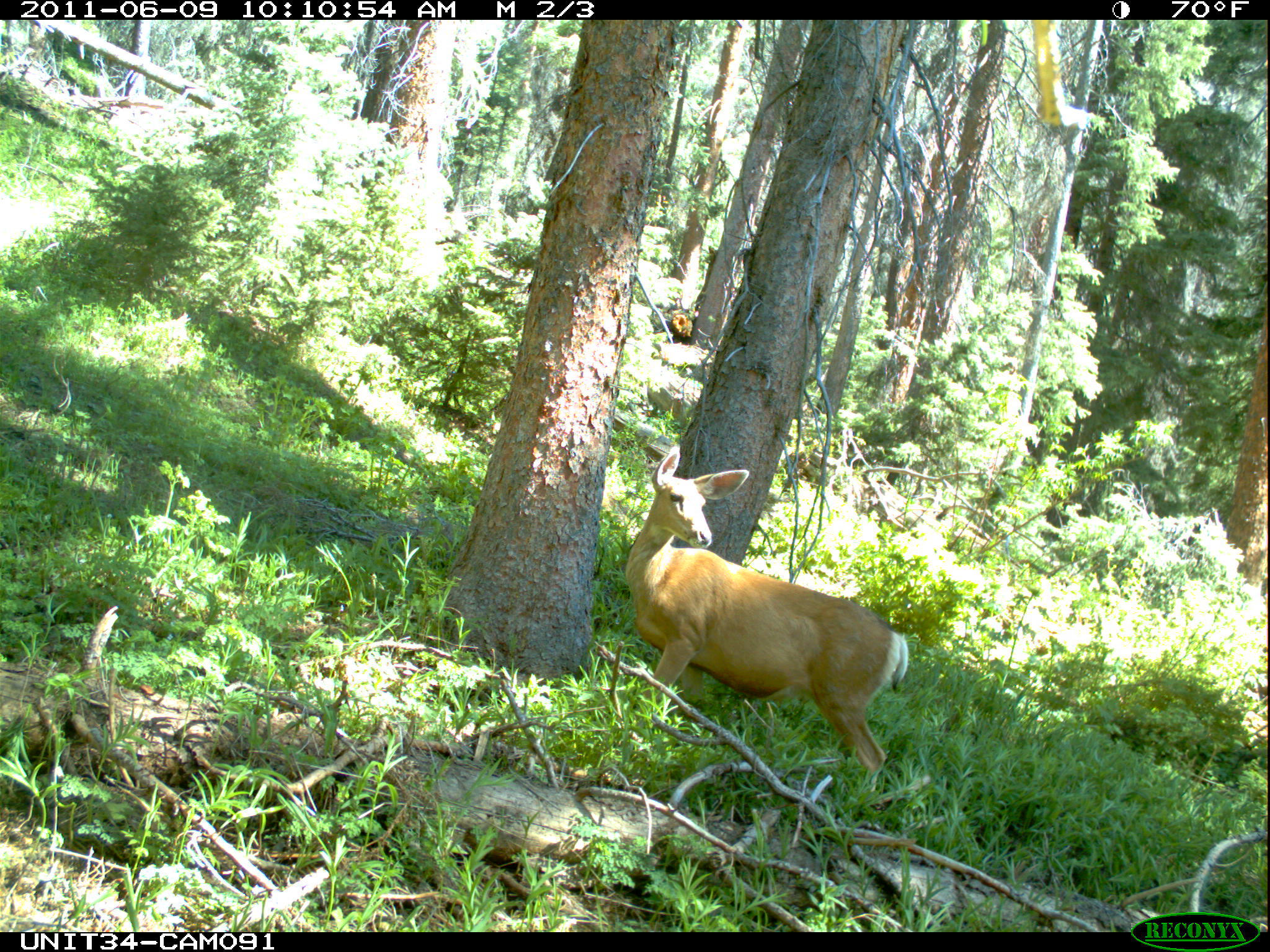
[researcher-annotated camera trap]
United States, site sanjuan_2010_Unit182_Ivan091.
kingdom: Animalia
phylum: Chordata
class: Mammalia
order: Artiodactyla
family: Cervidae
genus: Odocoileus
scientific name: Odocoileus hemionus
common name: mule deer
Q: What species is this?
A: Odocoileus hemionus (mule deer).